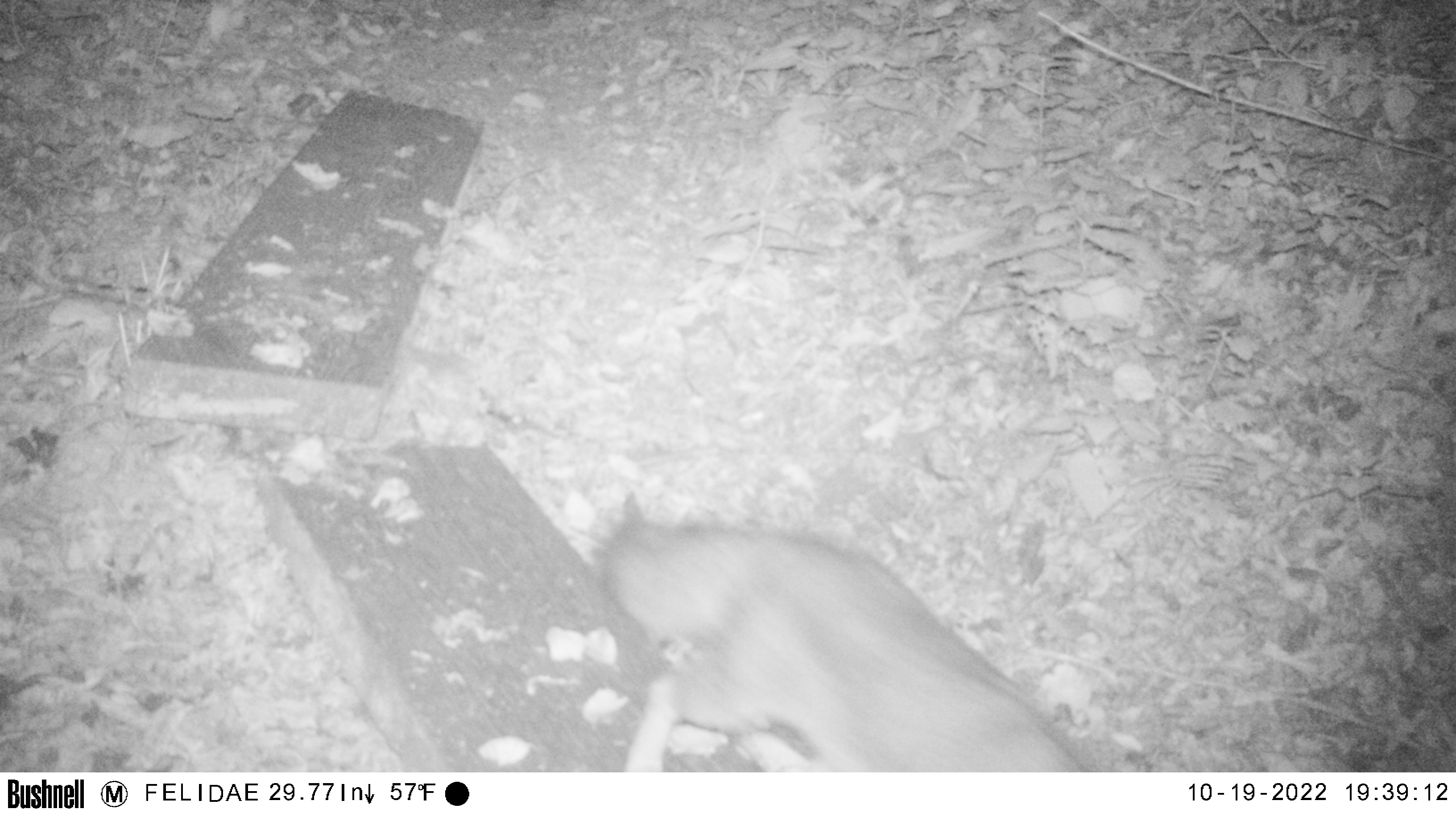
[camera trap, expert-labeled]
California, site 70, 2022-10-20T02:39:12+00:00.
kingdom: Animalia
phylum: Chordata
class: Mammalia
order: Carnivora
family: Canidae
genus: Urocyon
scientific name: Urocyon cinereoargenteus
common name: gray fox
Gray fox (Urocyon cinereoargenteus).